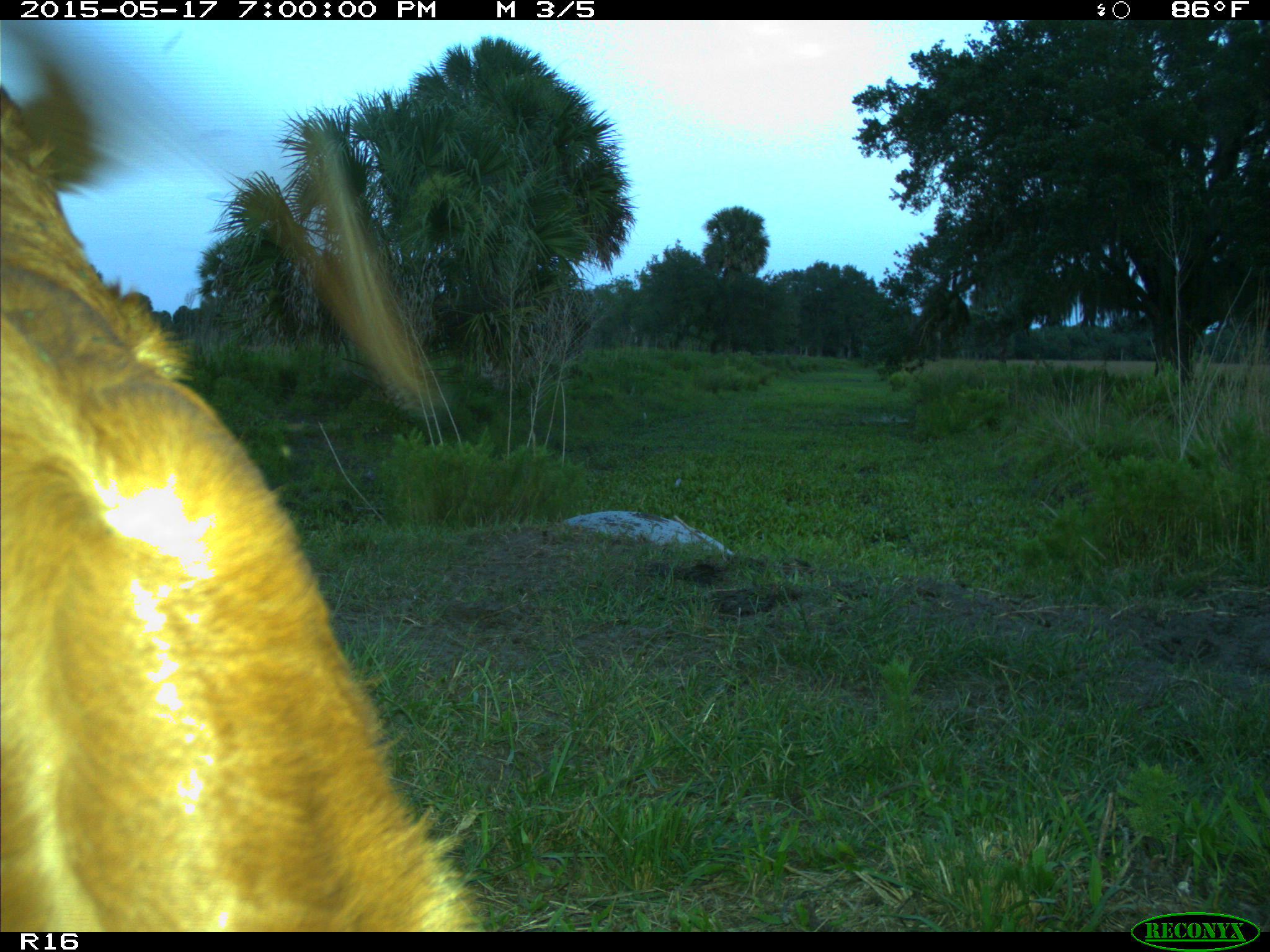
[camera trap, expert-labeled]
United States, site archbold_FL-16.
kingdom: Animalia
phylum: Chordata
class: Mammalia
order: Artiodactyla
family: Bovidae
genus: Bos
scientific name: Bos taurus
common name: domestic cow